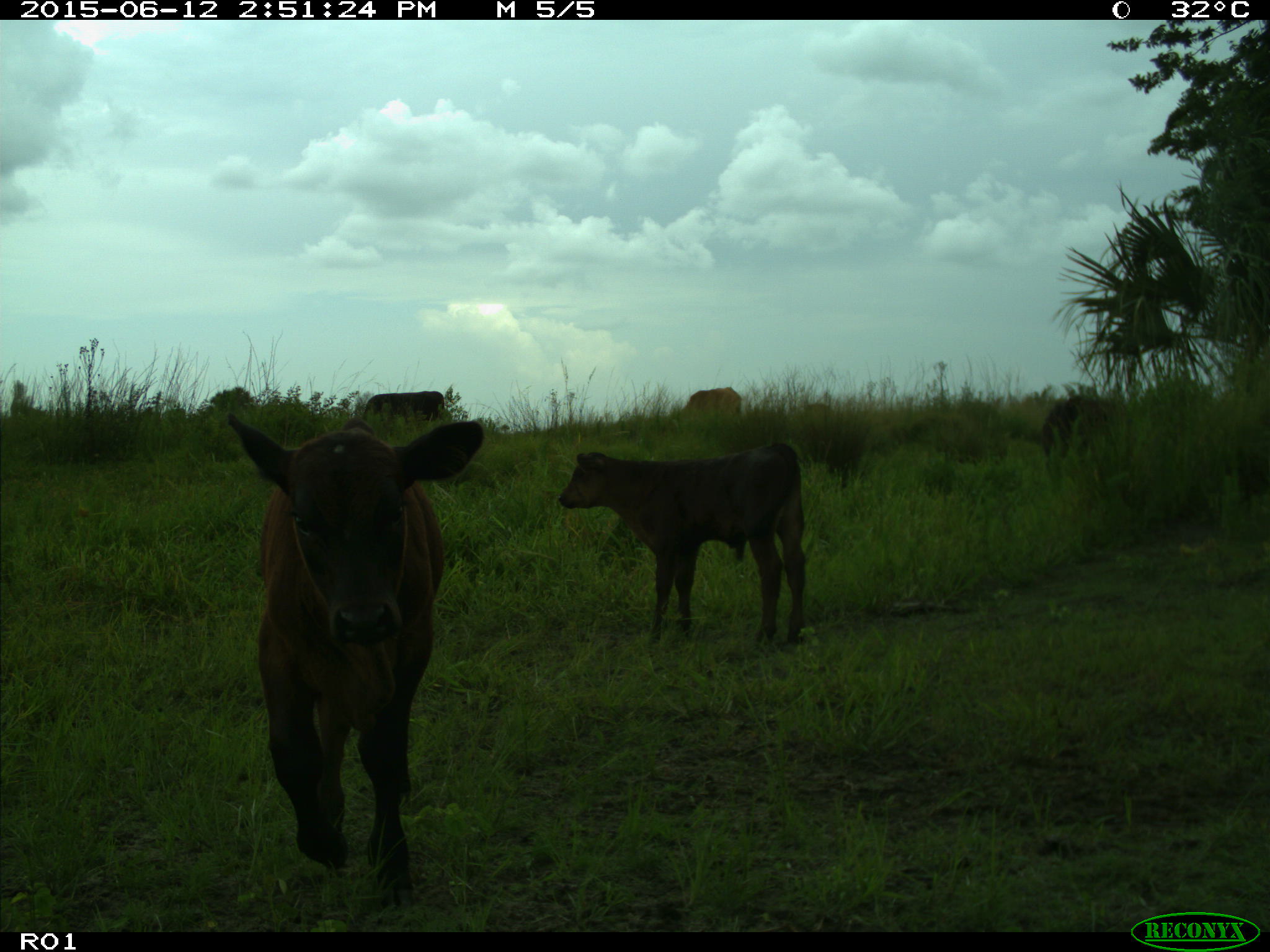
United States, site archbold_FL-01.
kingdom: Animalia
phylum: Chordata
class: Mammalia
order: Artiodactyla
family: Bovidae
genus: Bos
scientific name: Bos taurus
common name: domestic cow